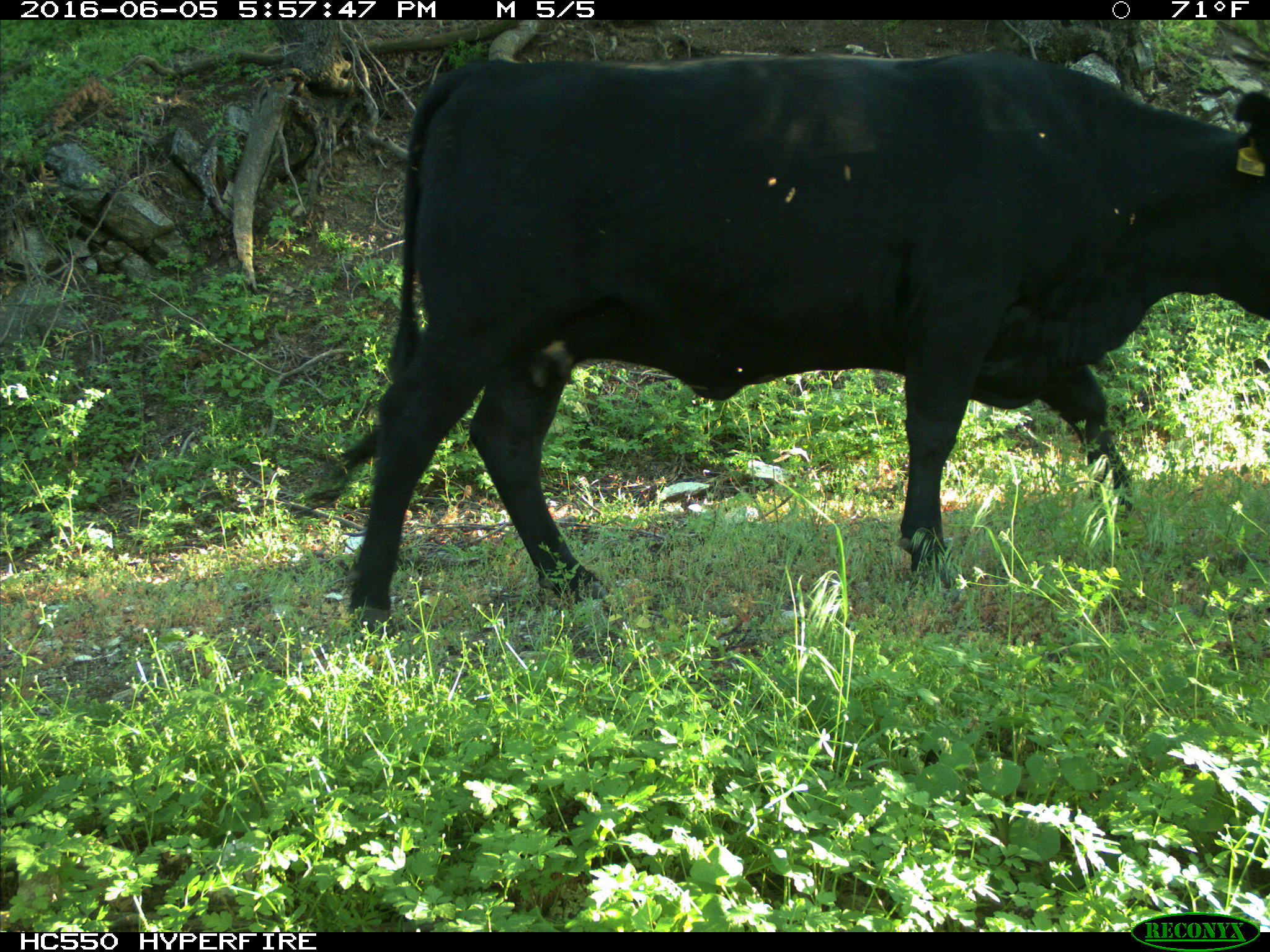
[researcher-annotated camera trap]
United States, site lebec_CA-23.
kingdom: Animalia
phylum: Chordata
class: Mammalia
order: Artiodactyla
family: Bovidae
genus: Bos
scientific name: Bos taurus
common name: domestic cow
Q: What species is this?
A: Bos taurus (domestic cow).